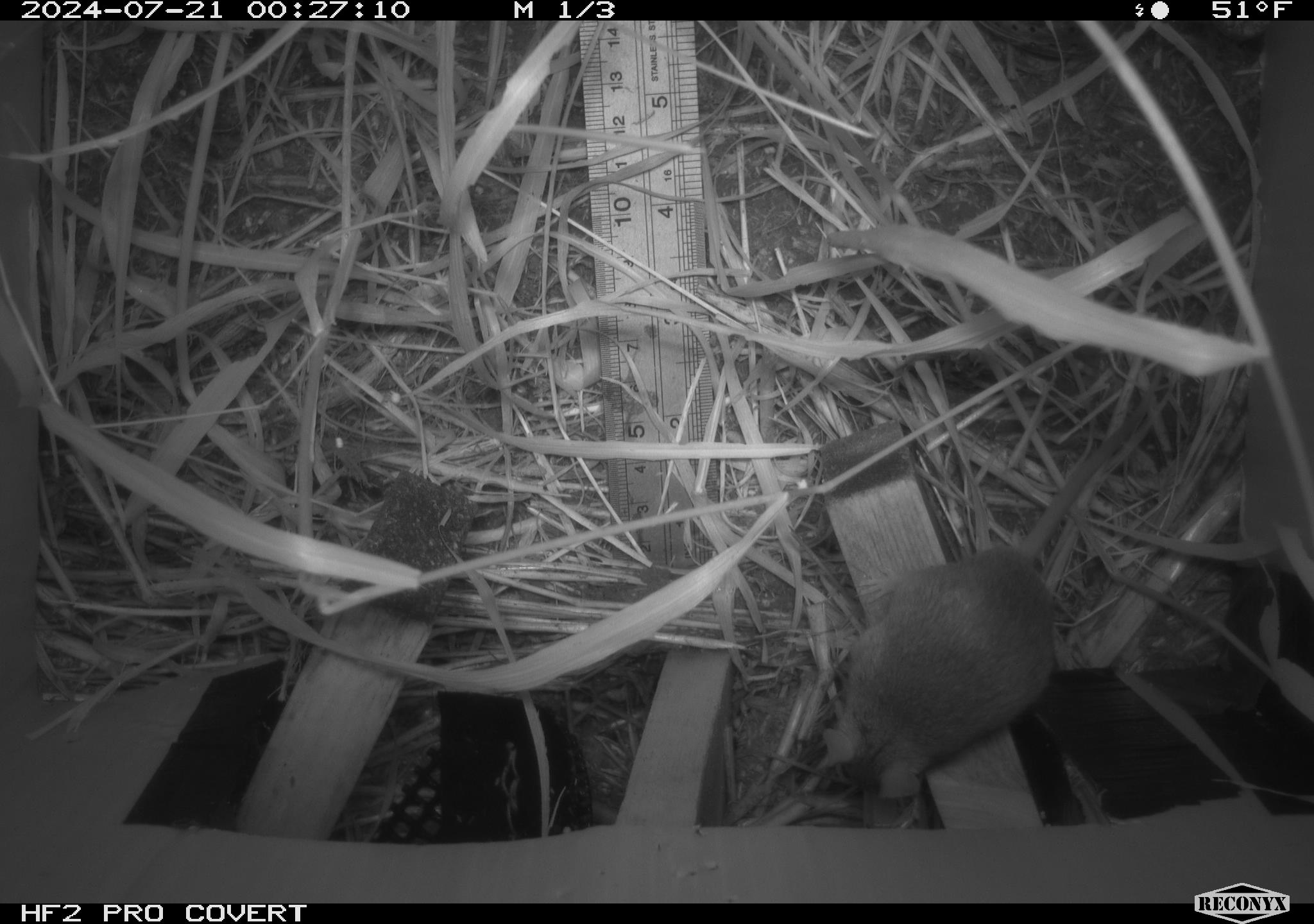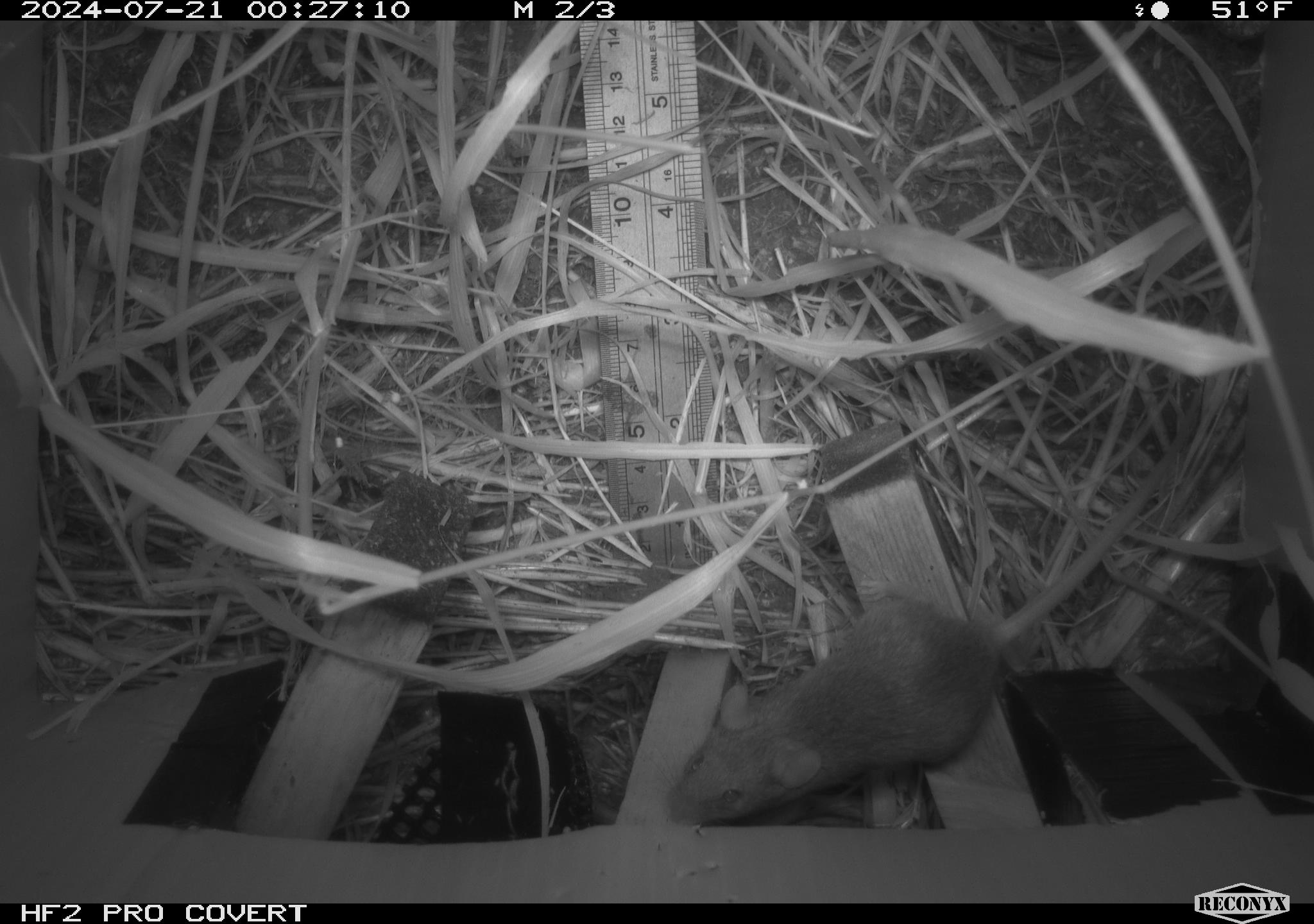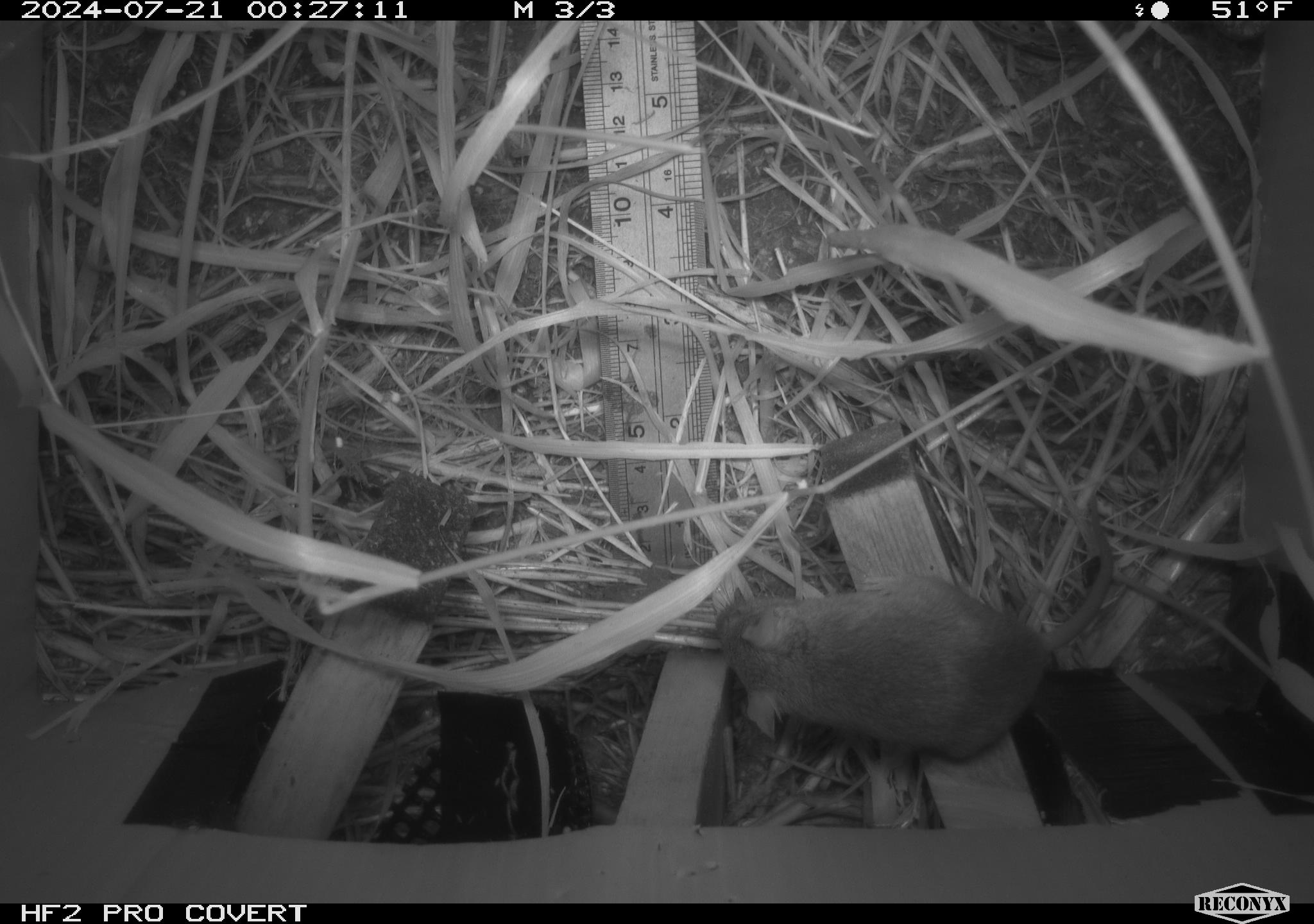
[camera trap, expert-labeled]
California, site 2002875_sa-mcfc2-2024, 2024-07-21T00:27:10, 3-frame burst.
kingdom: Animalia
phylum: Chordata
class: Mammalia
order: Rodentia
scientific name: Rodentia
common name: rodent